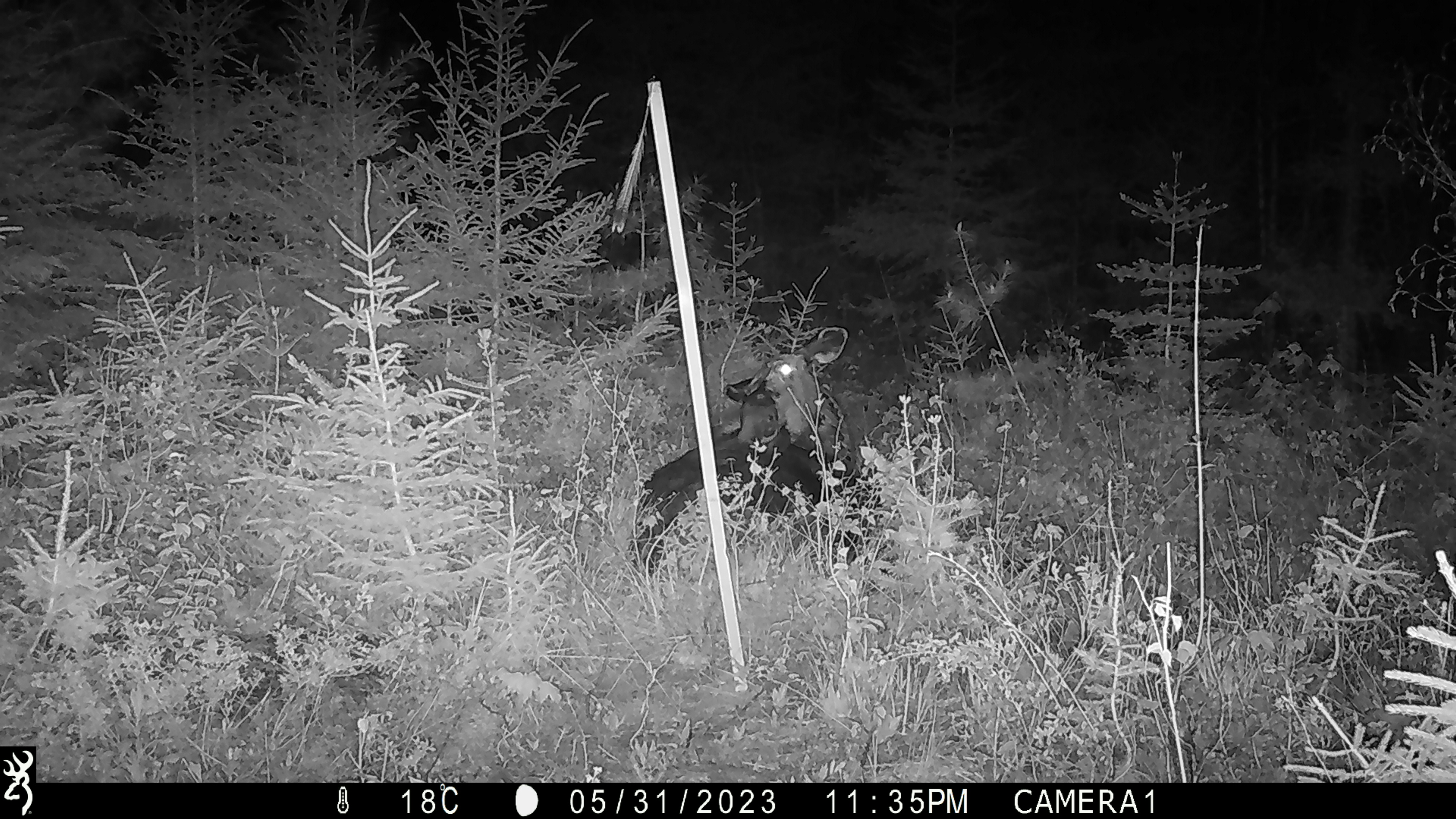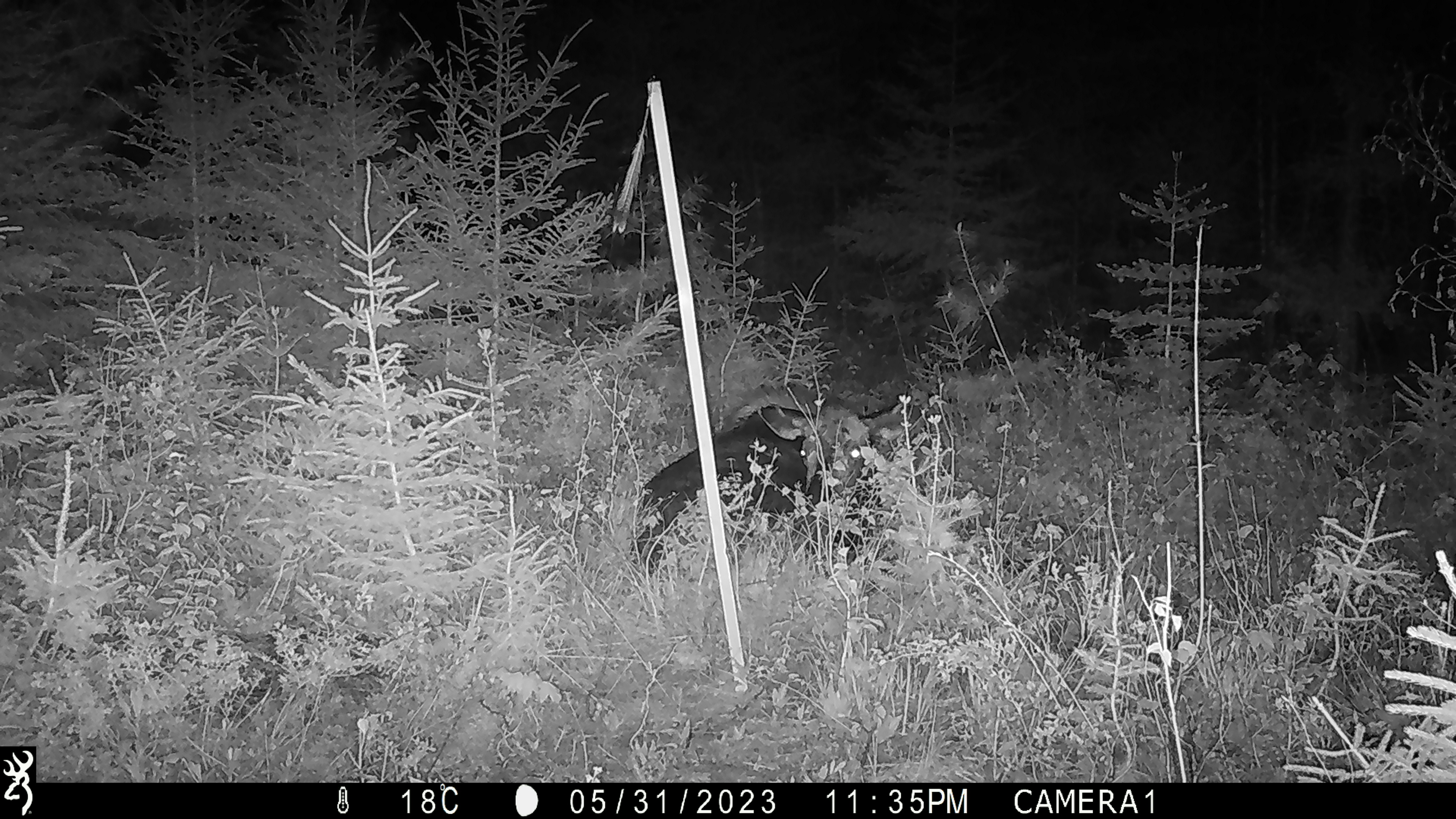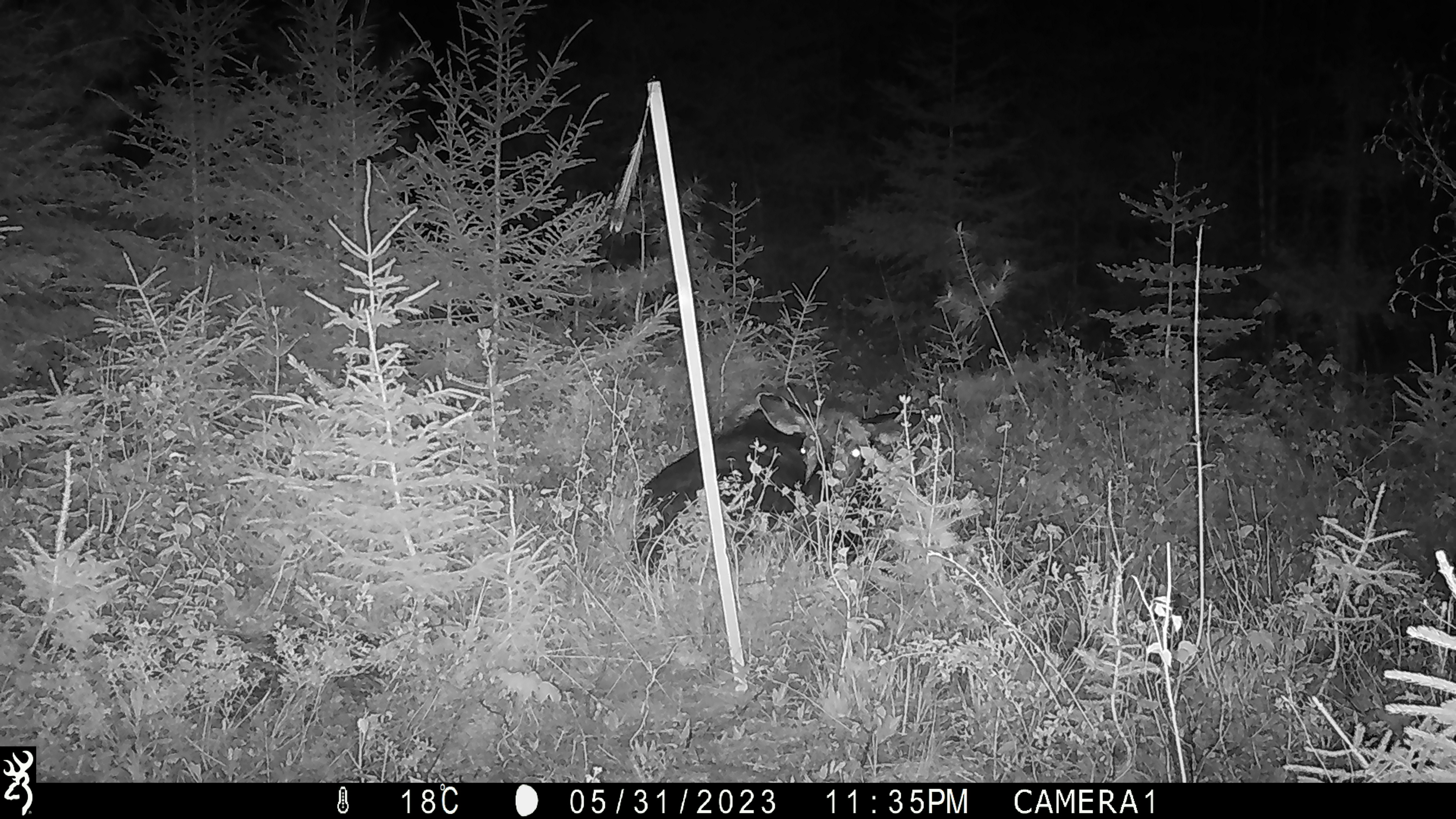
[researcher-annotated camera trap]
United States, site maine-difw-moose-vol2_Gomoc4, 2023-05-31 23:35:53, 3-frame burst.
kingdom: Animalia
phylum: Chordata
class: Mammalia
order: Artiodactyla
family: Cervidae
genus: Alces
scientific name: Alces alces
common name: moose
Moose (Alces alces).